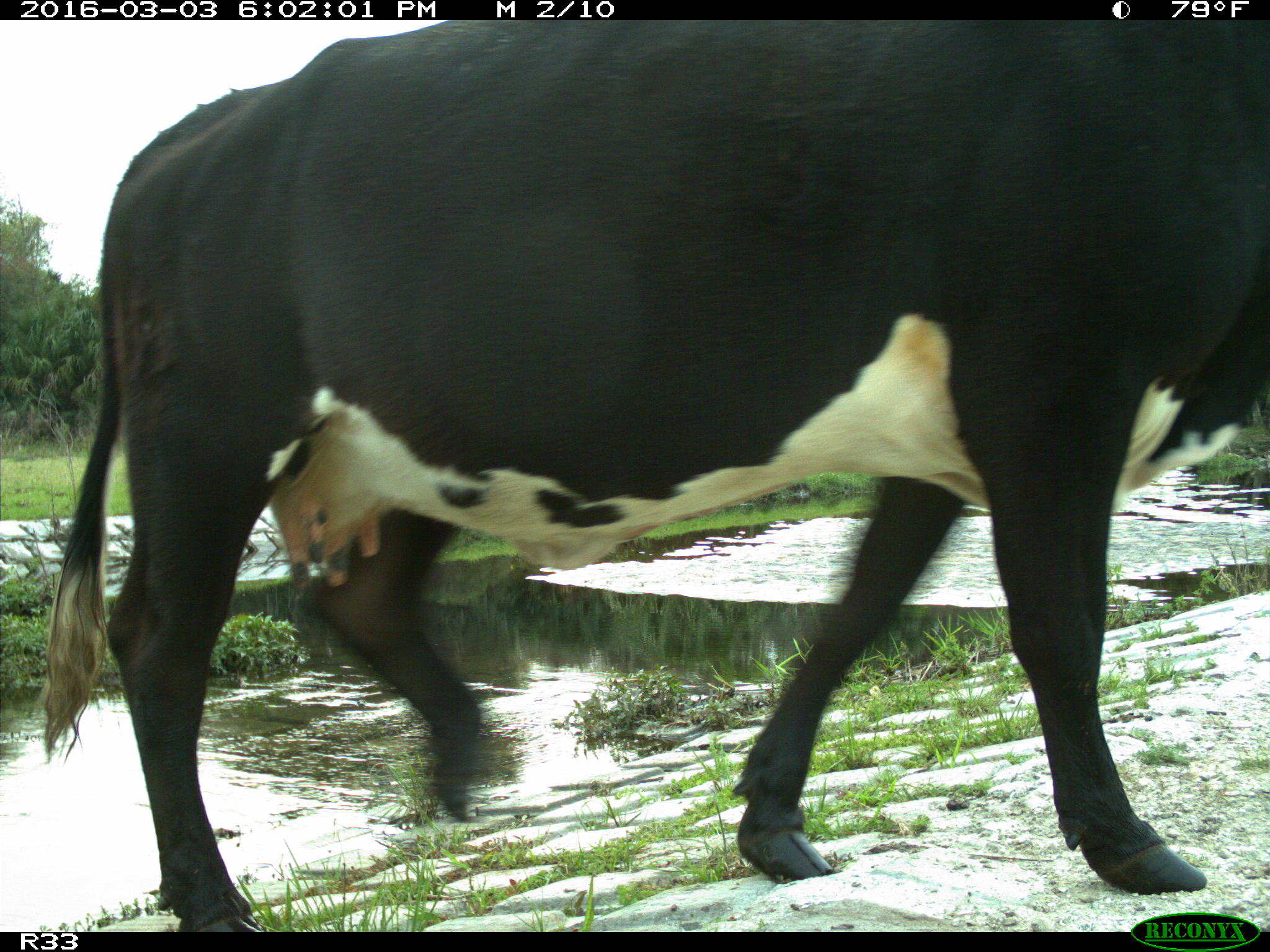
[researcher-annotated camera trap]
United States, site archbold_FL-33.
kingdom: Animalia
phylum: Chordata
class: Mammalia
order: Artiodactyla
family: Bovidae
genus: Bos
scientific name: Bos taurus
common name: domestic cow